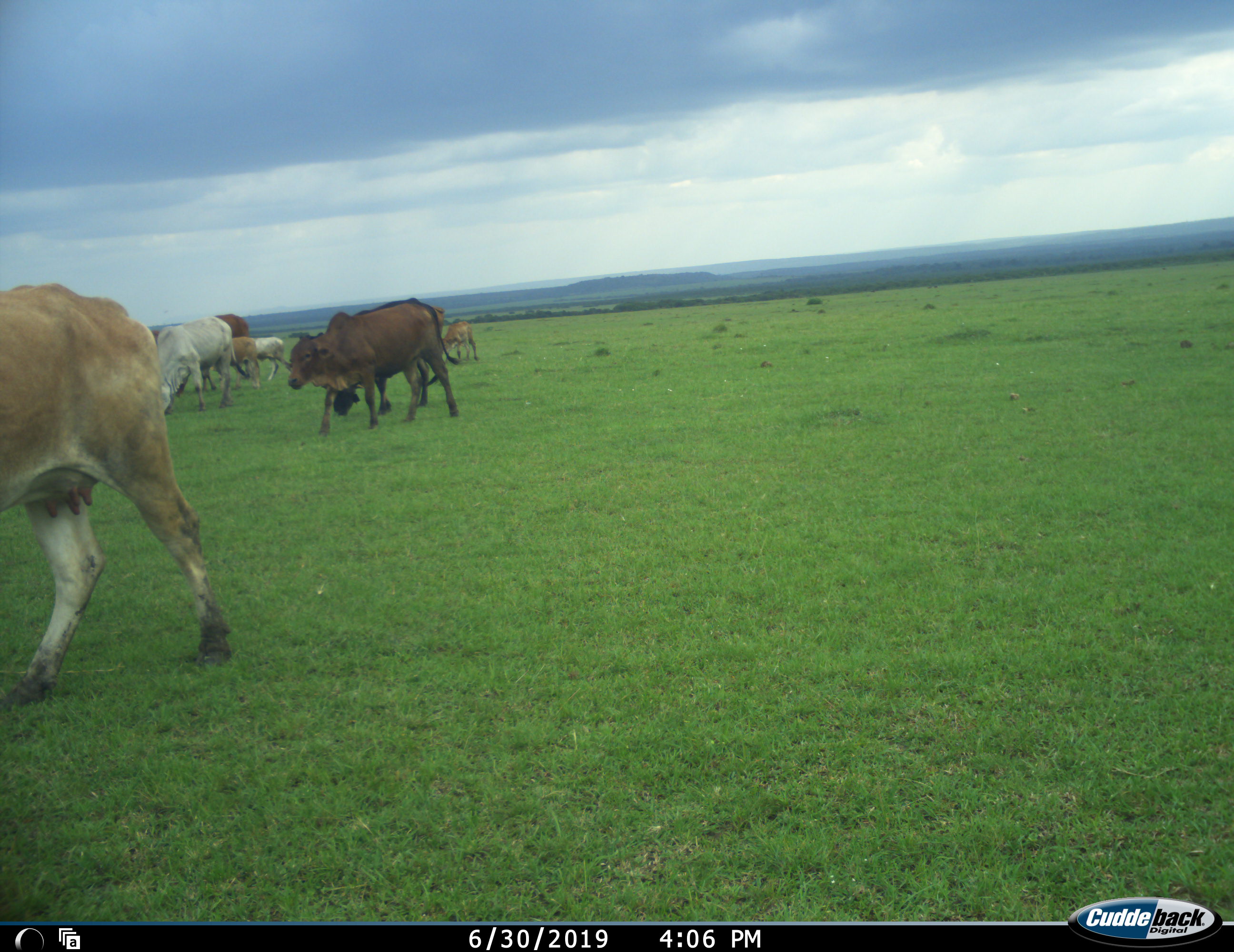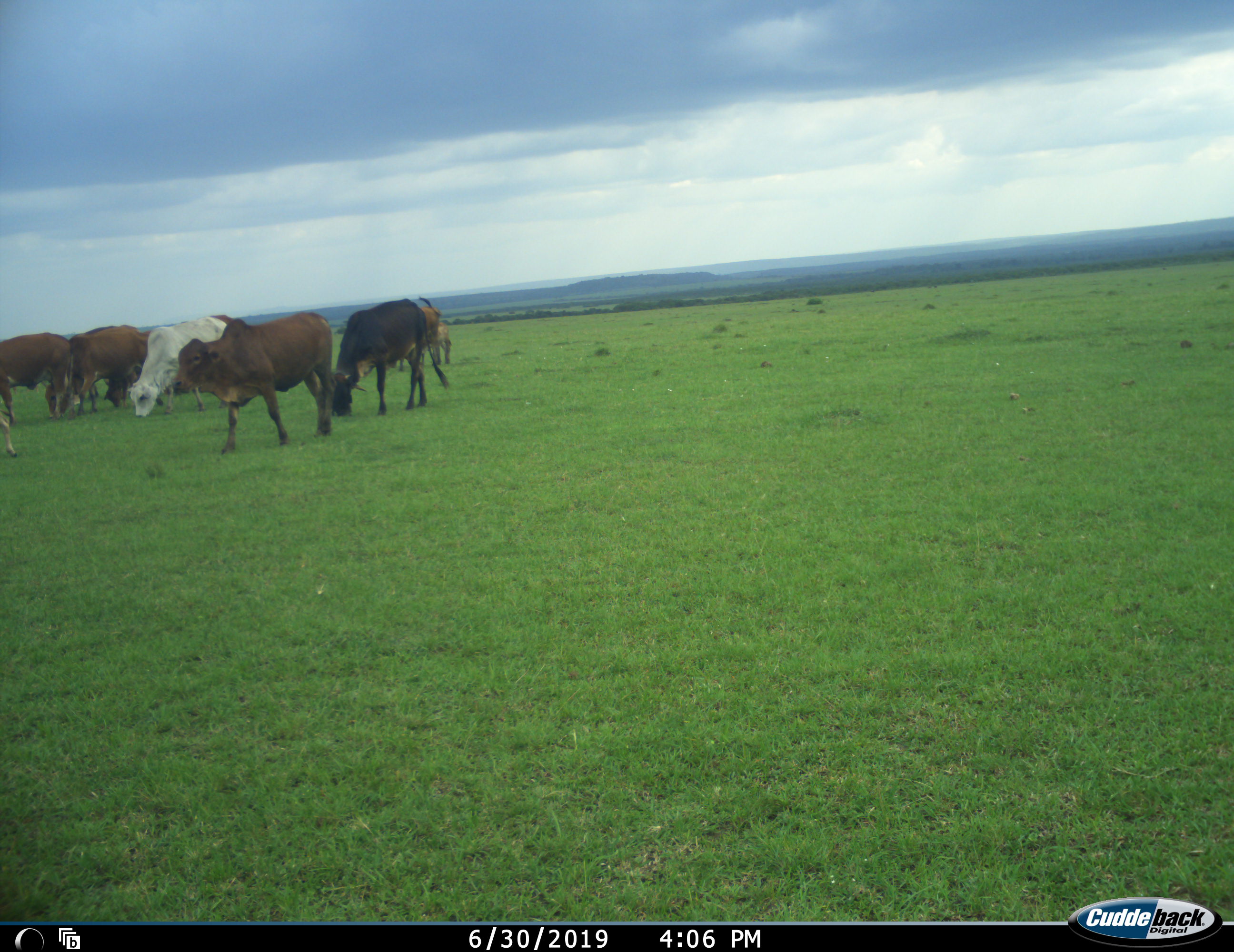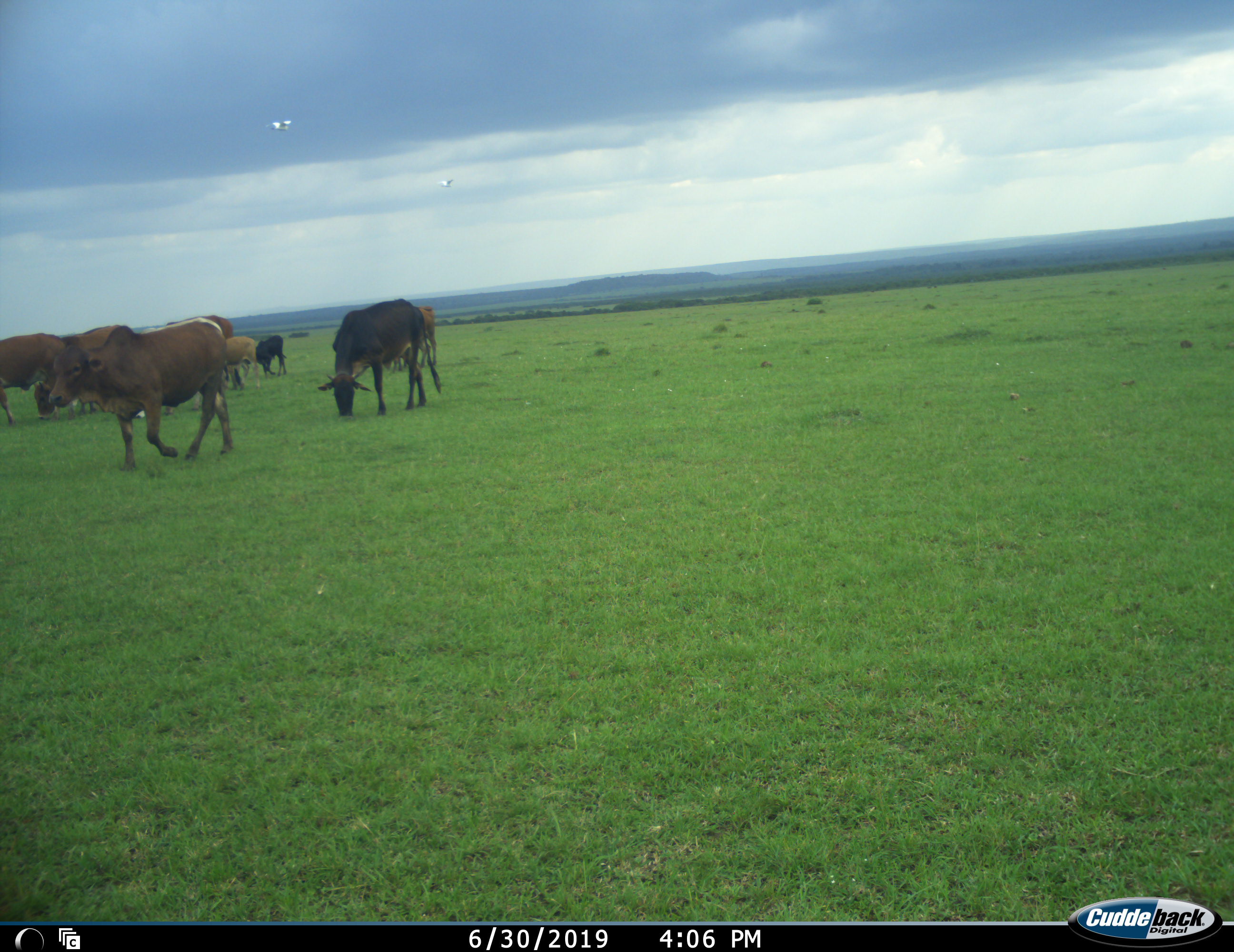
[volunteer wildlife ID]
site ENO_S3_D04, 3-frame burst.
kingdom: Animalia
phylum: Chordata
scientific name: Vertebrata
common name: domestic animal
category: domesticanimal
Domesticanimal (domestic animal) (Vertebrata), count 10. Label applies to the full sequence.